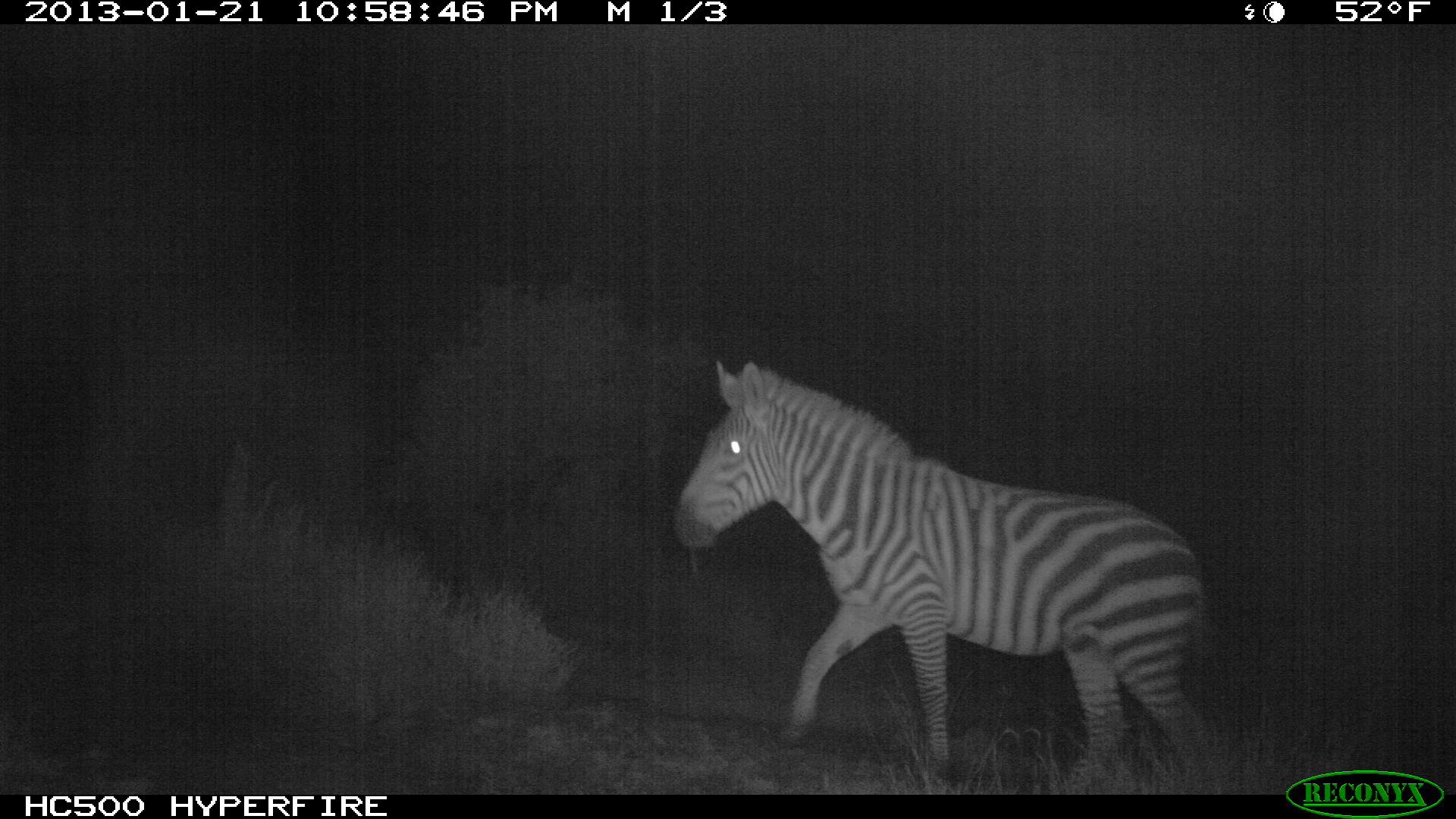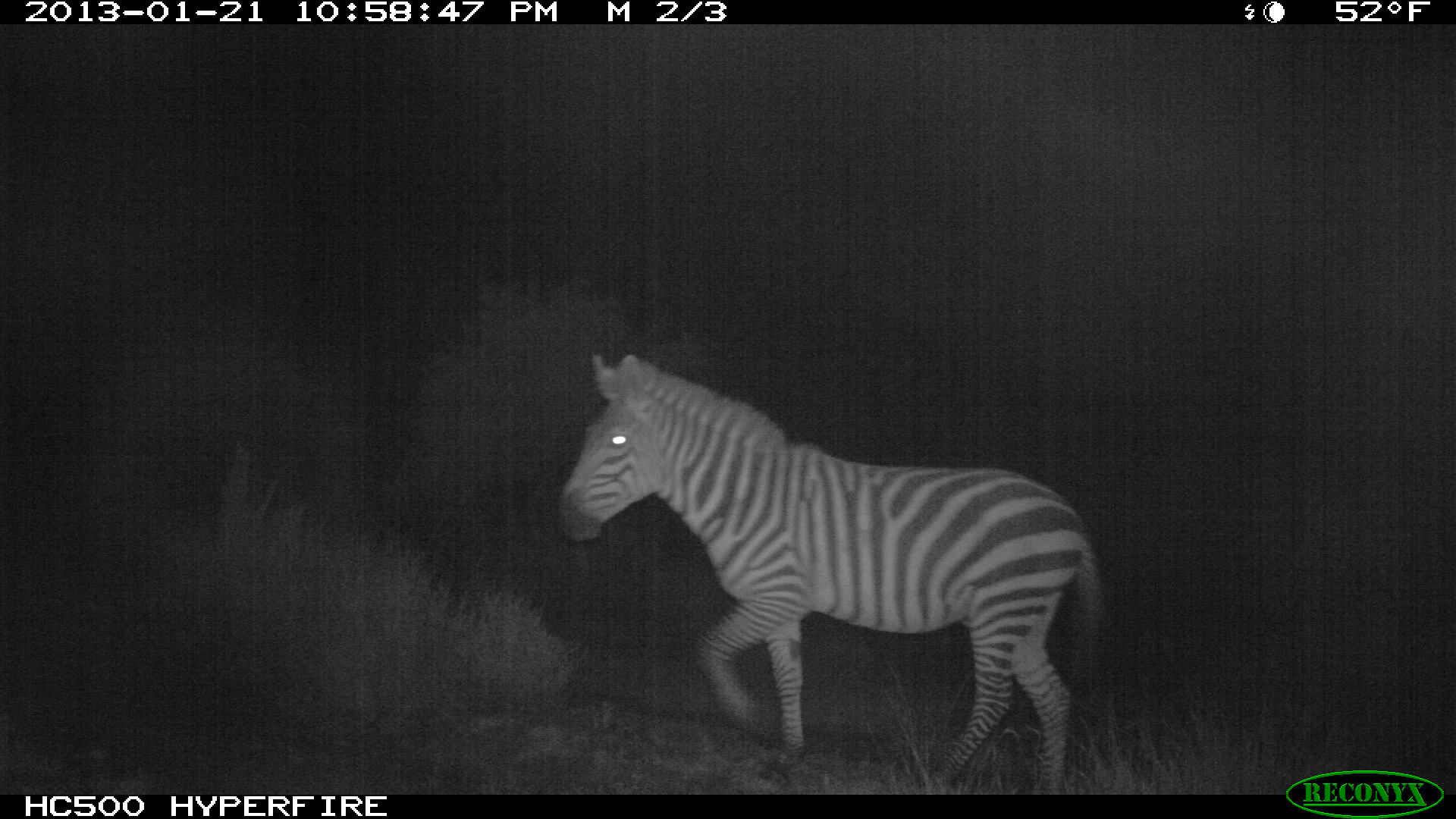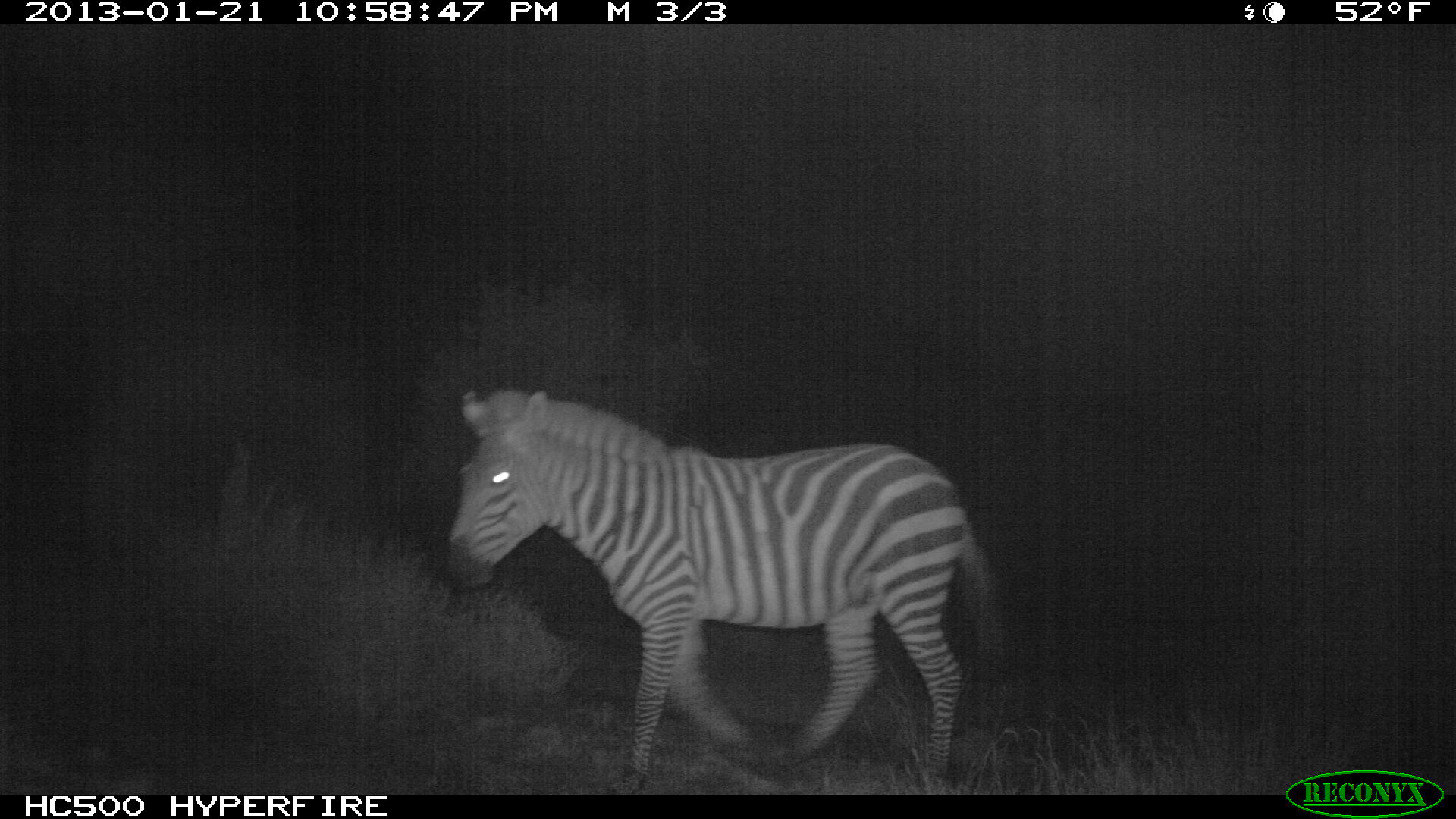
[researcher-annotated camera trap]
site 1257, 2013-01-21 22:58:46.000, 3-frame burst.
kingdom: Animalia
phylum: Chordata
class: Mammalia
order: Perissodactyla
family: Equidae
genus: Equus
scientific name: Equus quagga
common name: plains zebra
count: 1